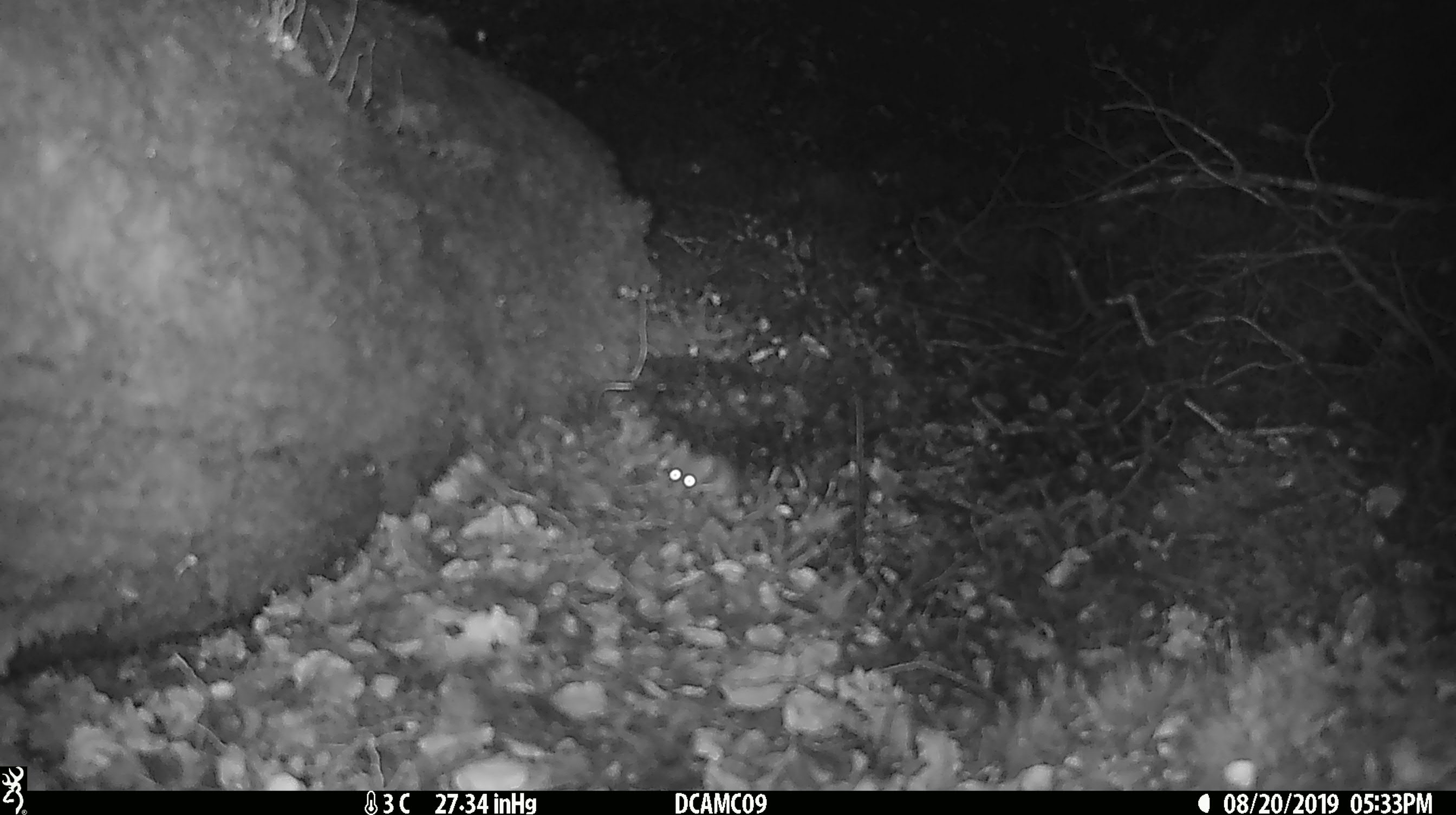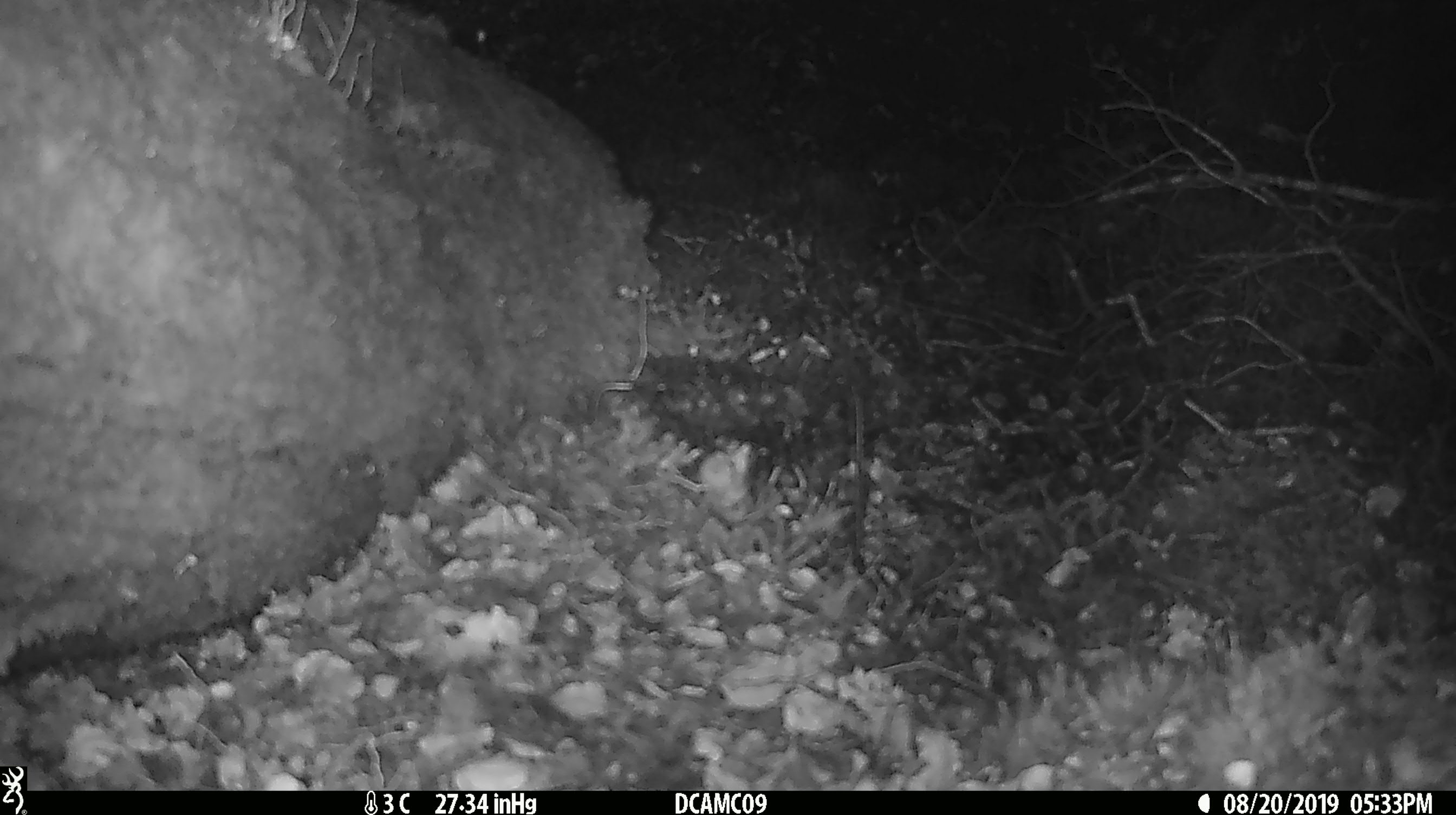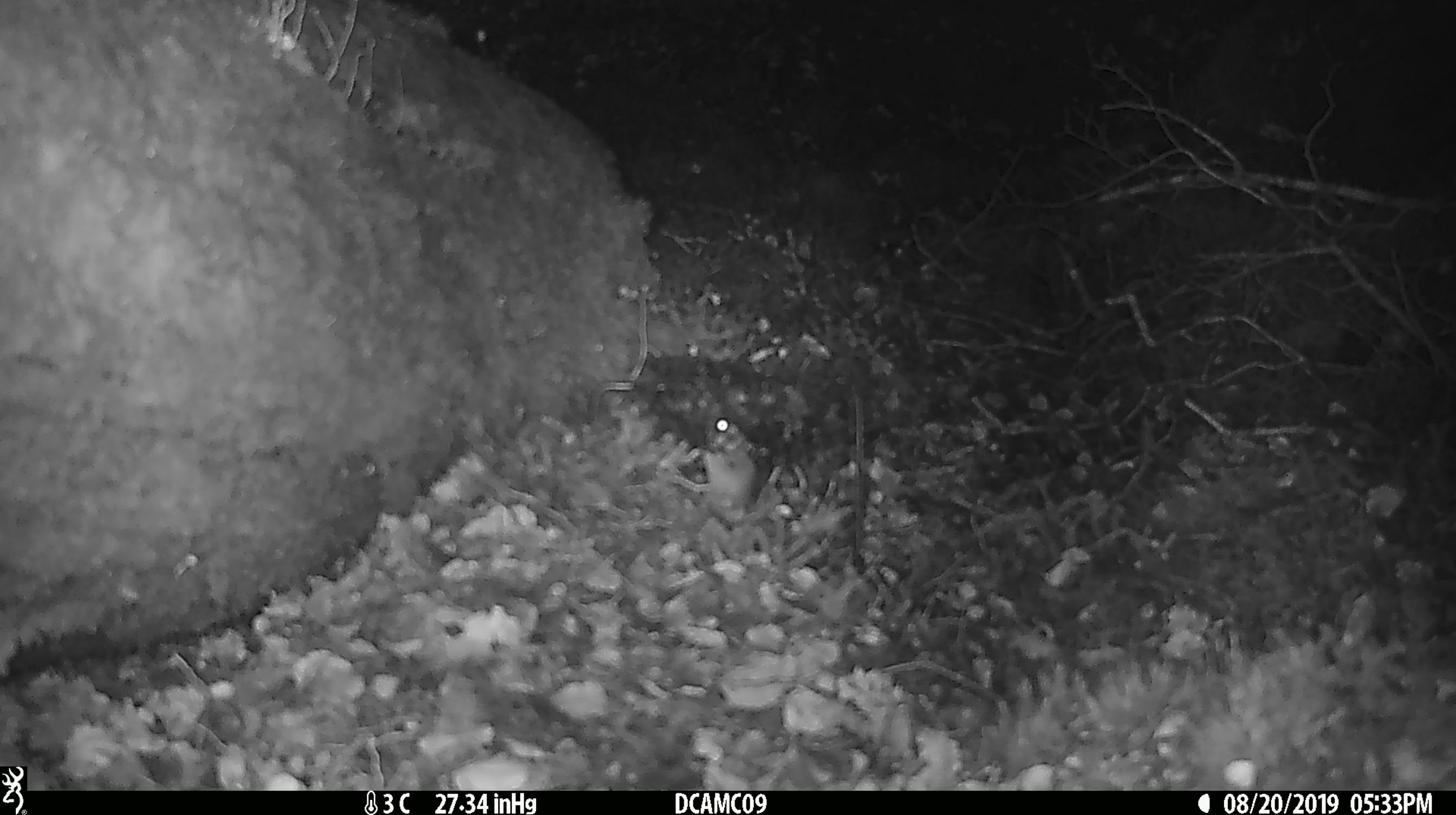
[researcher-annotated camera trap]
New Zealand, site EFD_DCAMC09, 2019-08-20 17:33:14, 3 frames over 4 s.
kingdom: Animalia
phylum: Chordata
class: Mammalia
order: Rodentia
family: Muridae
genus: Mus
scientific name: Mus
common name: mouse